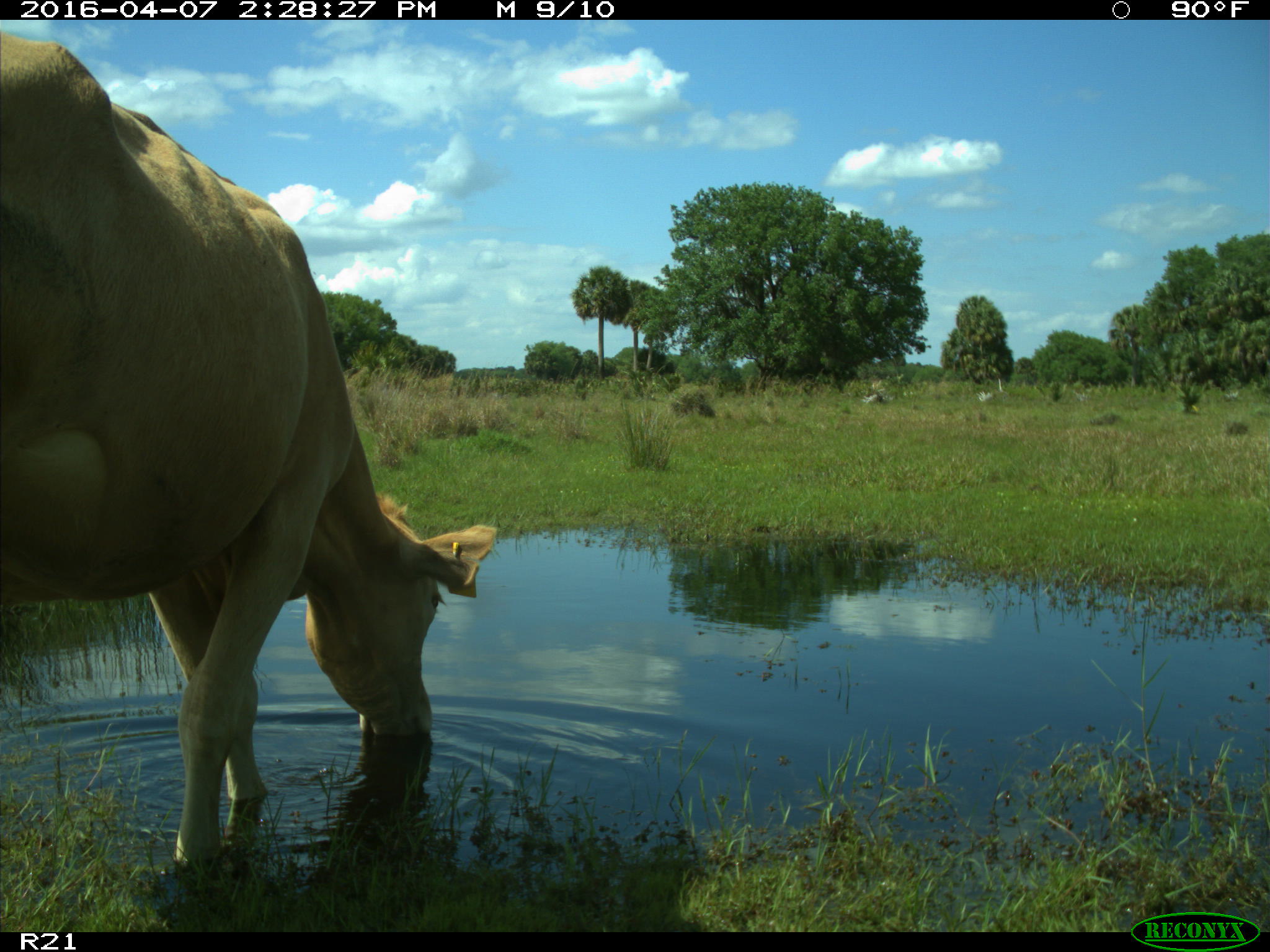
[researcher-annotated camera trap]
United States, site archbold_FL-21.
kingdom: Animalia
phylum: Chordata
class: Mammalia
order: Artiodactyla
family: Bovidae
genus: Bos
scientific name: Bos taurus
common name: domestic cow